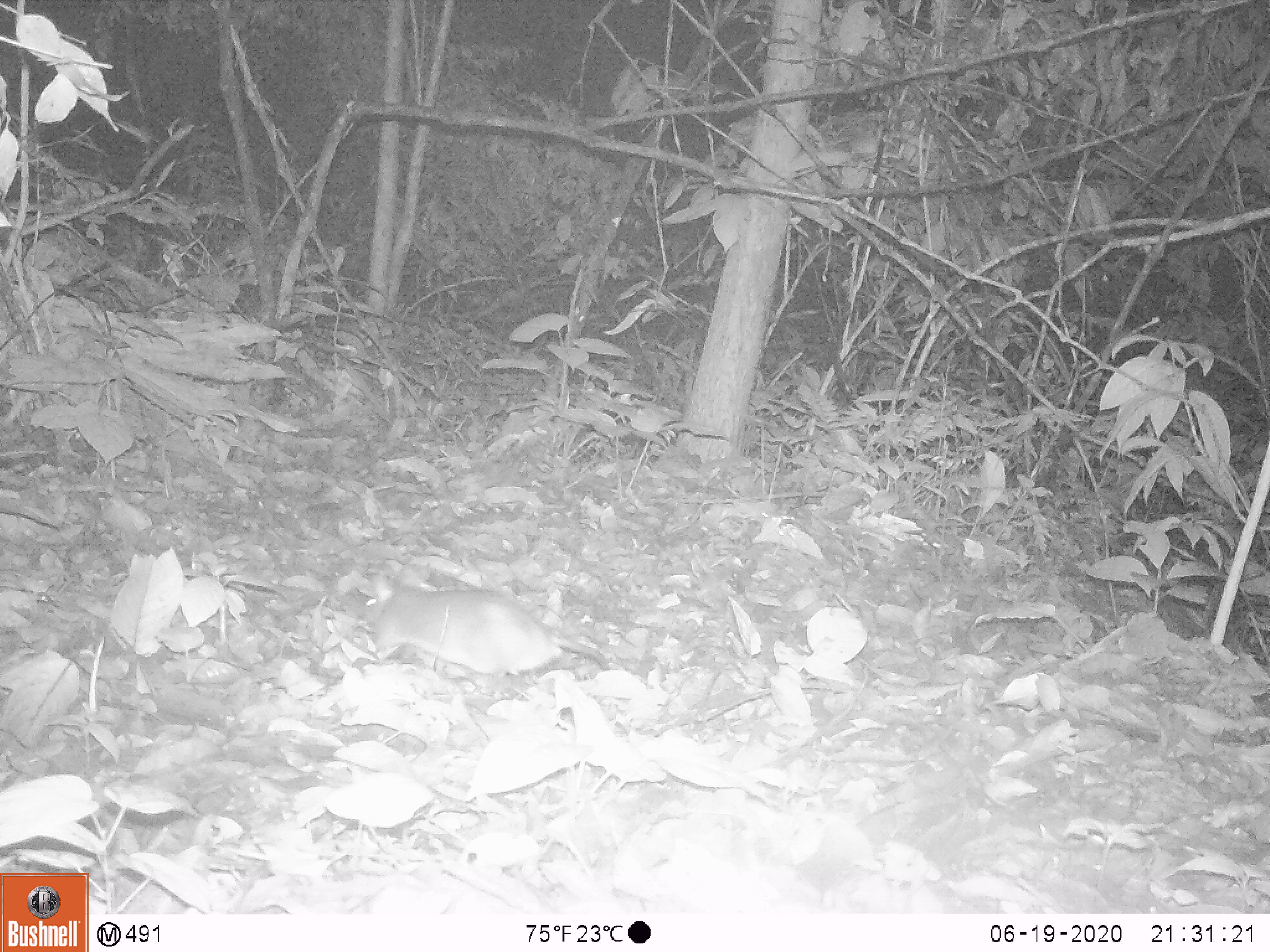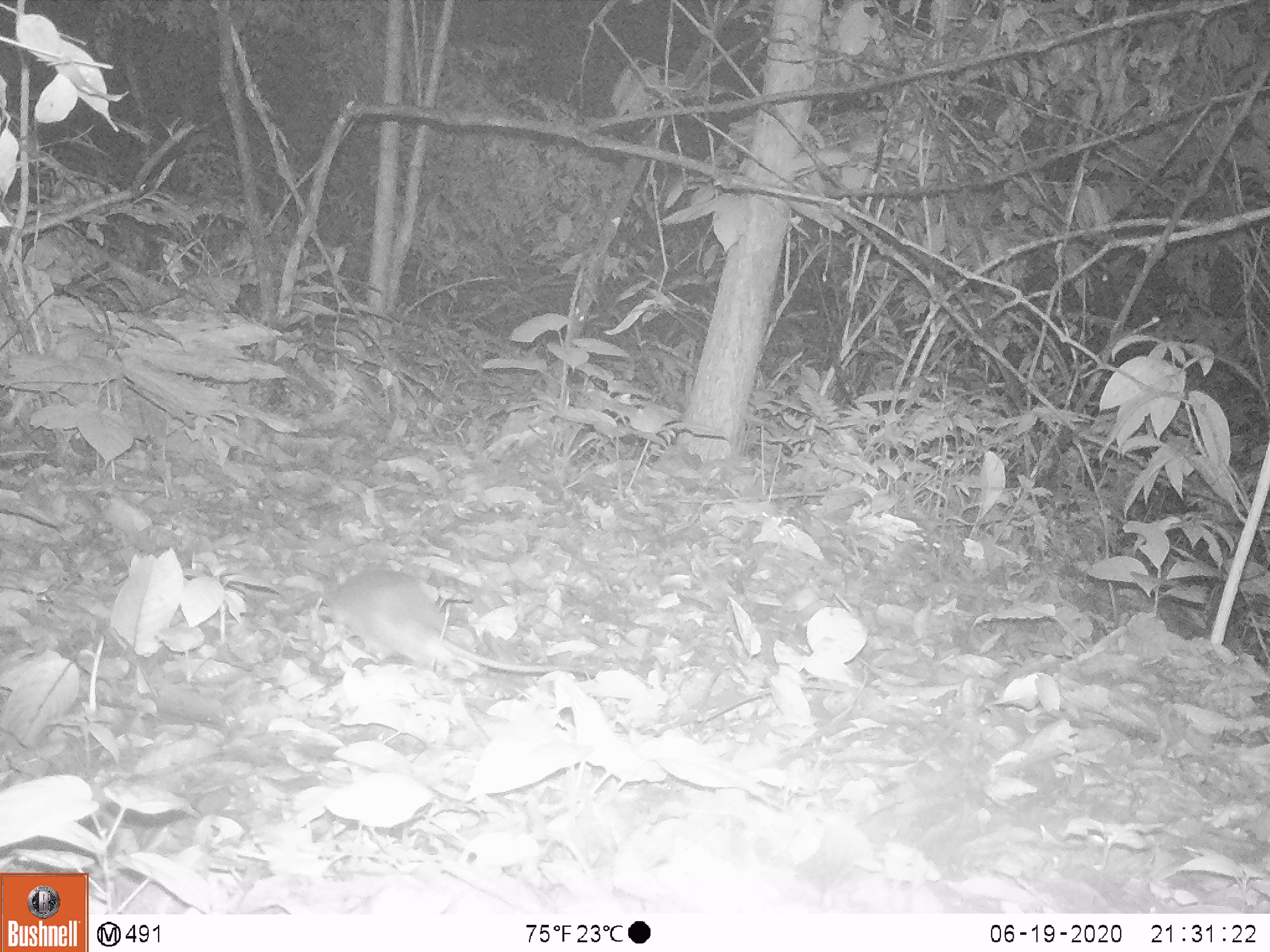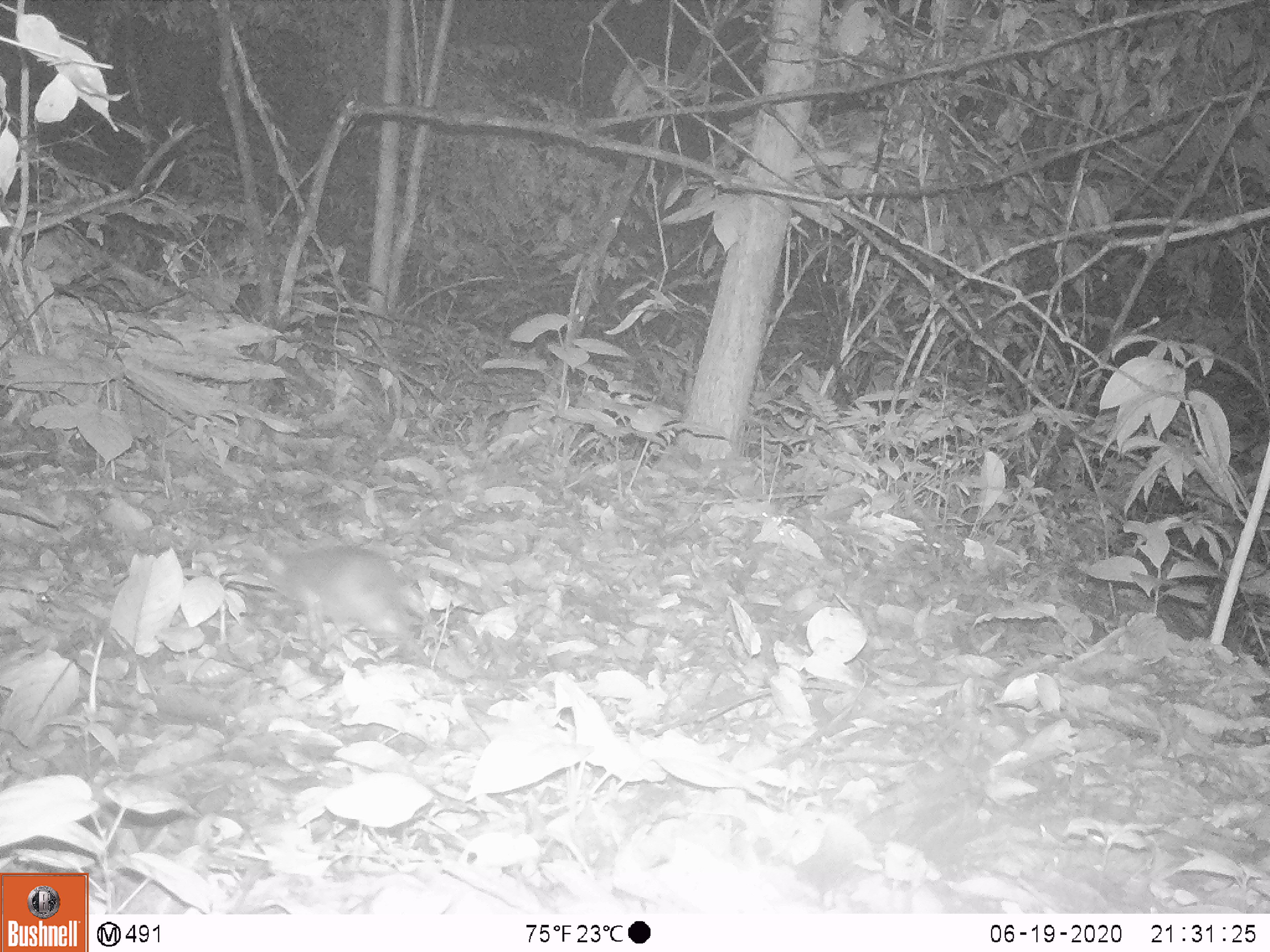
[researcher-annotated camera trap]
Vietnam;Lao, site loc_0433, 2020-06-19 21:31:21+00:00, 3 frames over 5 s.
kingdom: Animalia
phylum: Chordata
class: Mammalia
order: Rodentia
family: Muridae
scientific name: Muridae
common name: old-world mice and rats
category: unidentified murid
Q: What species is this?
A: Unidentified murid (old-world mice and rats) (Muridae).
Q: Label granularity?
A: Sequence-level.